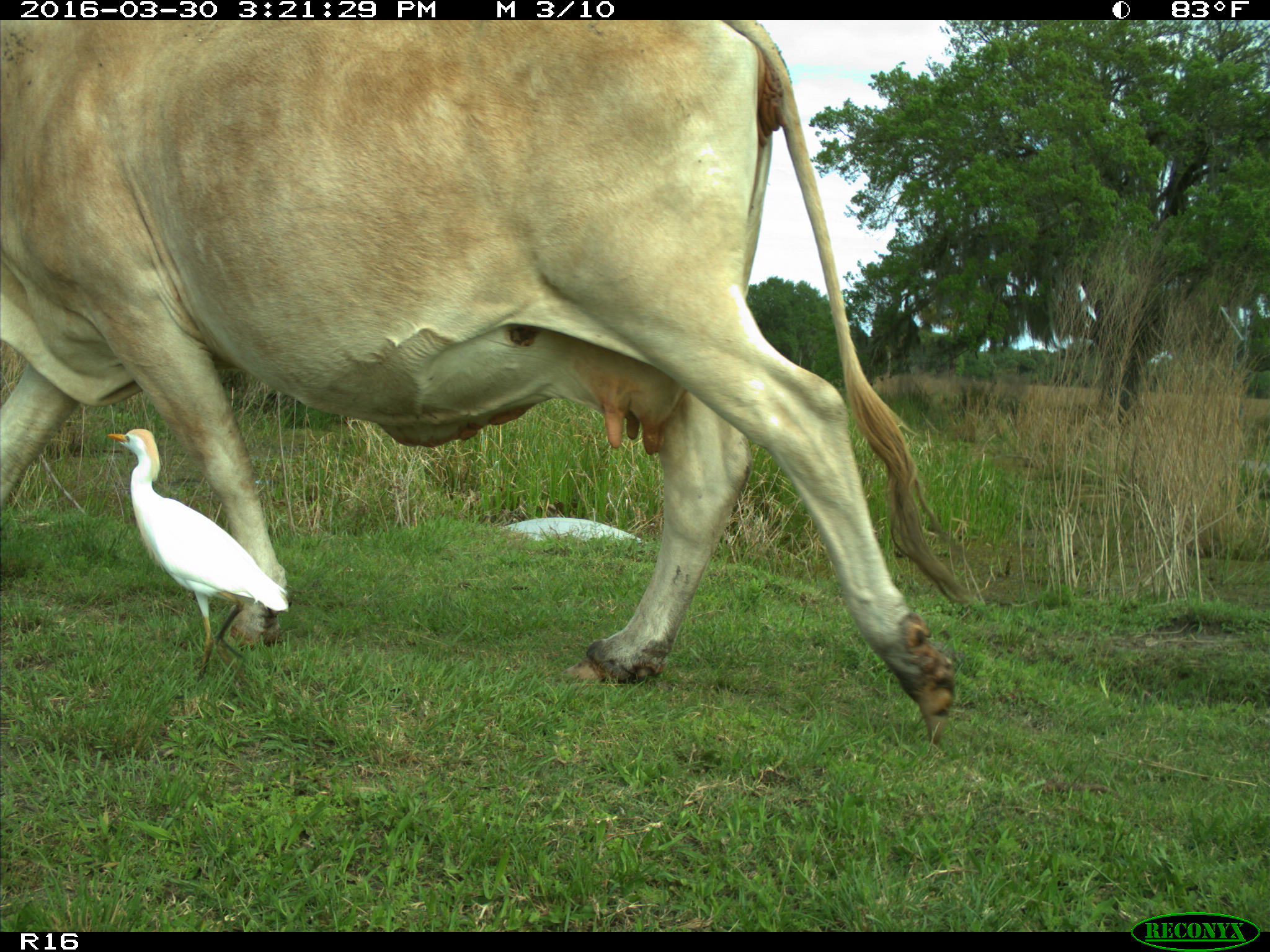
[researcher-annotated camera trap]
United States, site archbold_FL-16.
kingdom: Animalia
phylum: Chordata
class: Mammalia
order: Artiodactyla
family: Bovidae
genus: Bos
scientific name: Bos taurus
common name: domestic cow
Bos taurus (domestic cow).